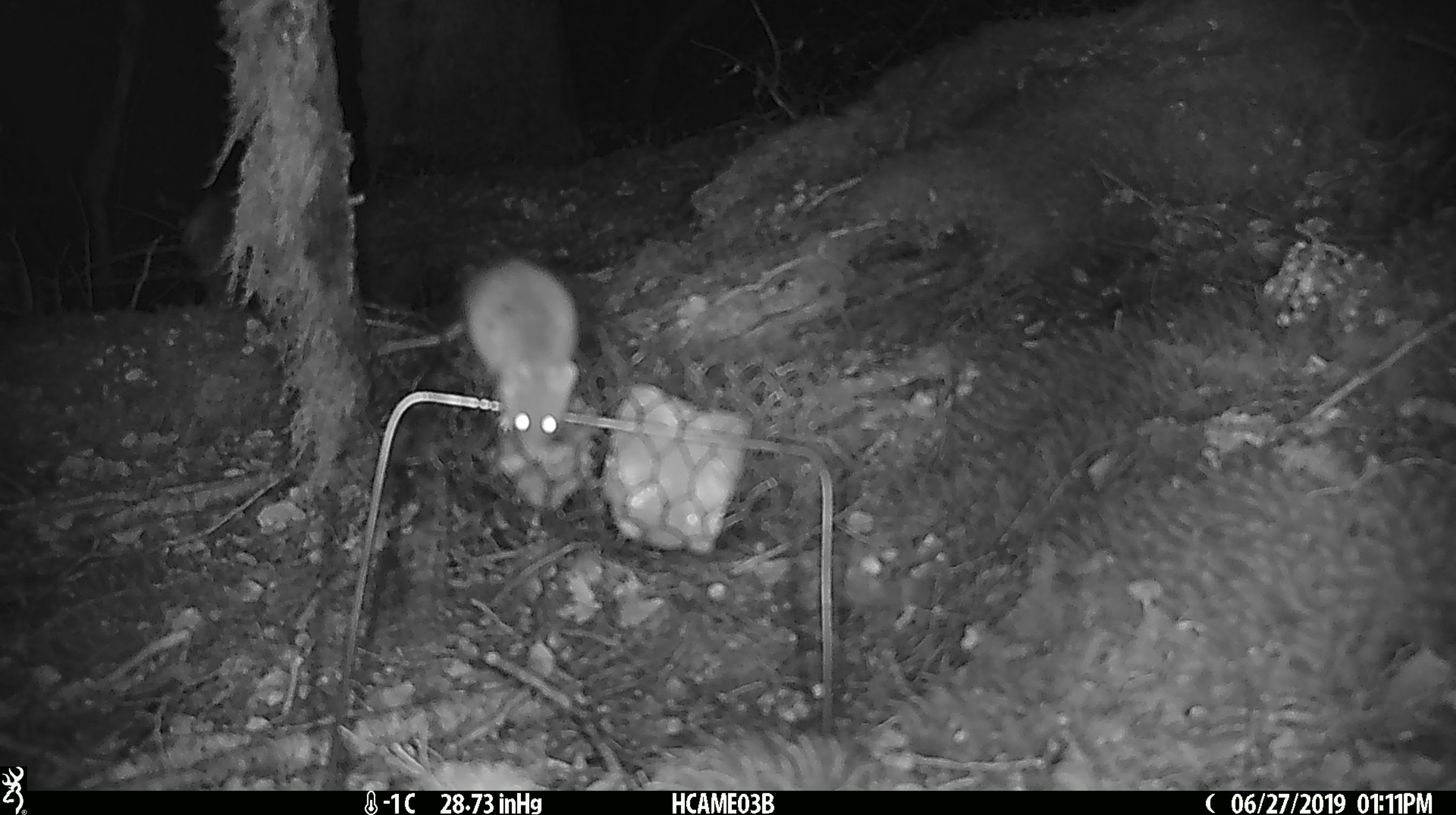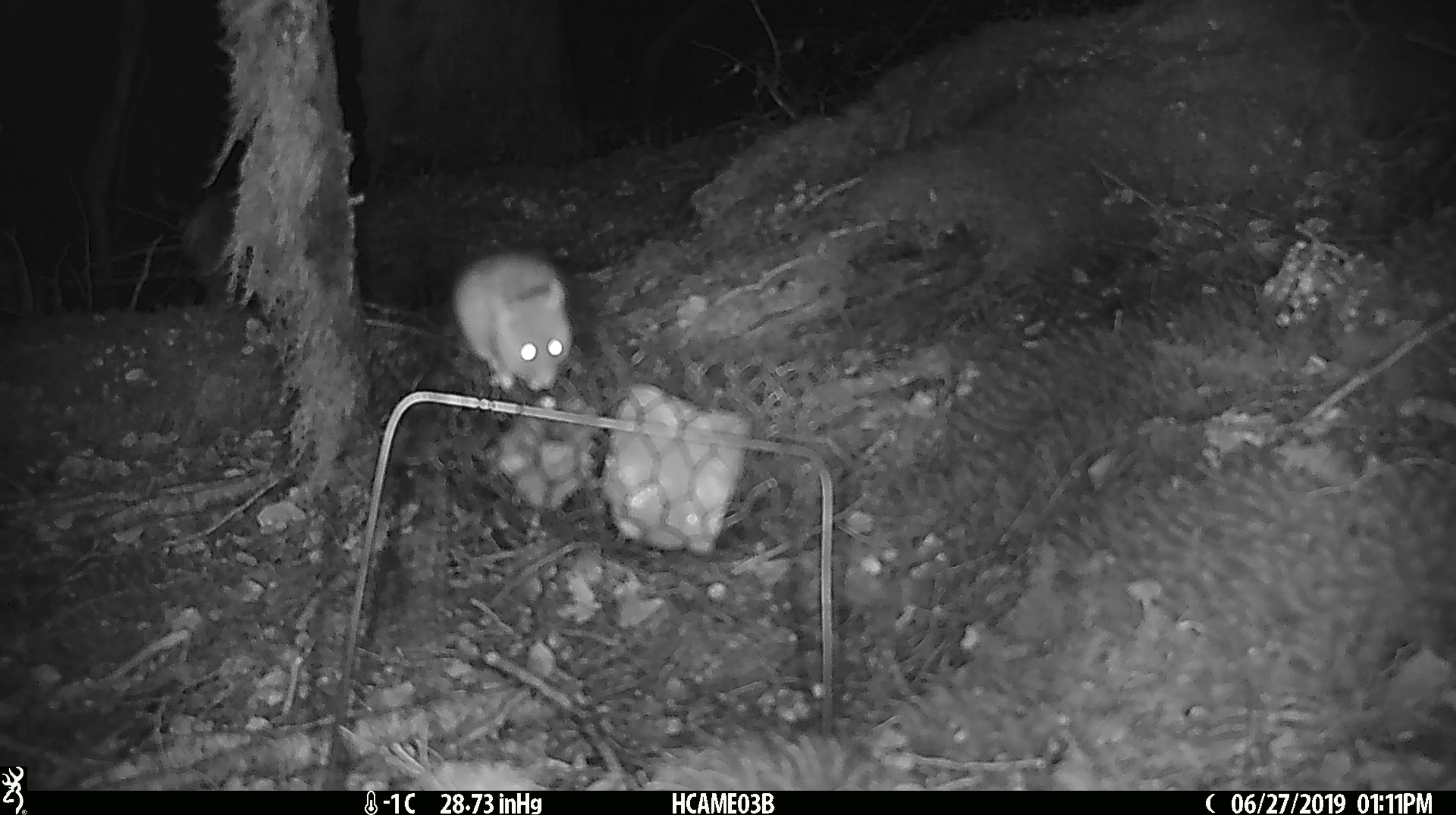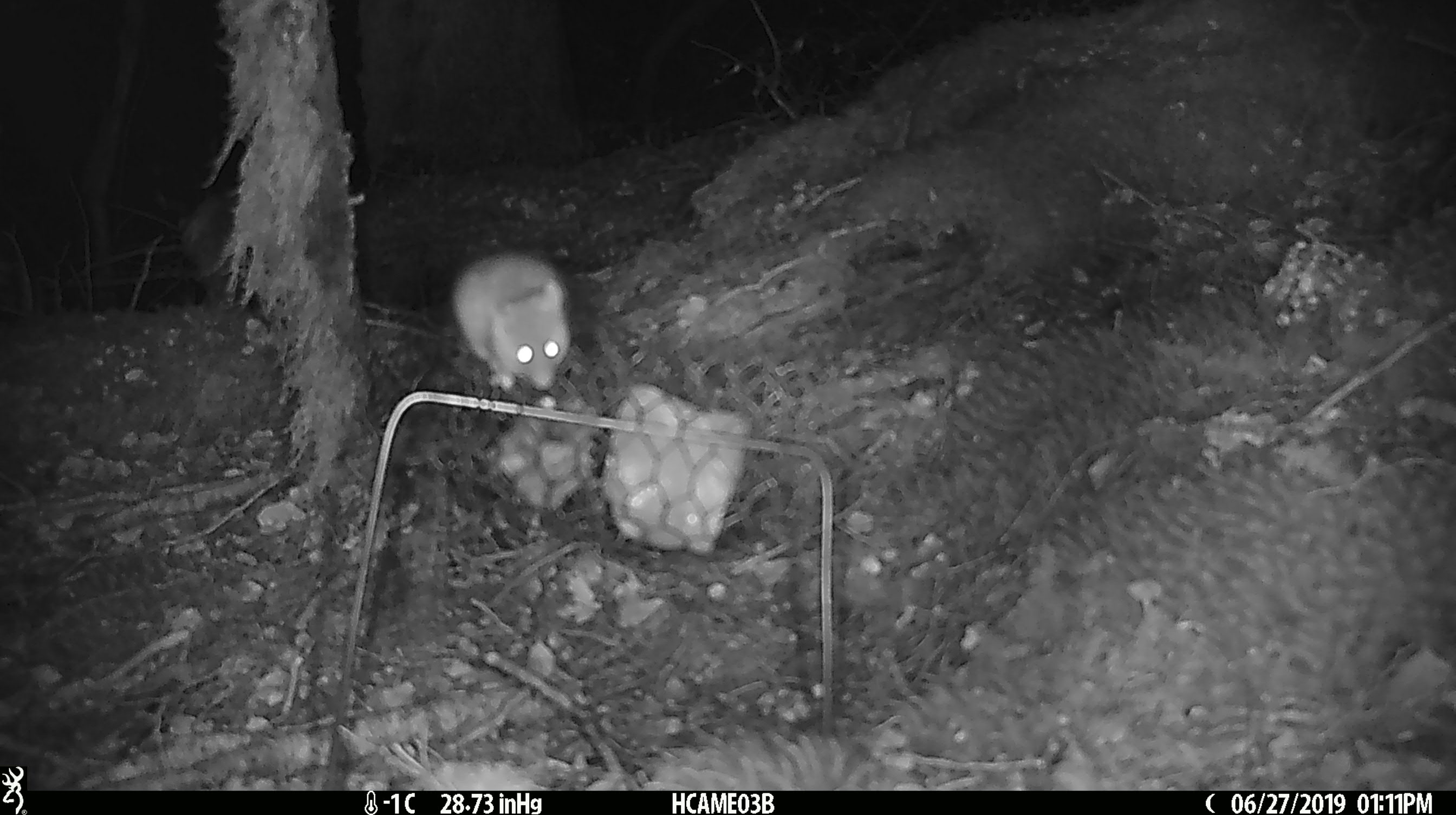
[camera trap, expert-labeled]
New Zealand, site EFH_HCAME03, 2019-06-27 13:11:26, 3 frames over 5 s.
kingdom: Animalia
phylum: Chordata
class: Mammalia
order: Rodentia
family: Muridae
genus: Mus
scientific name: Mus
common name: mouse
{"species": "mouse (Mus)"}